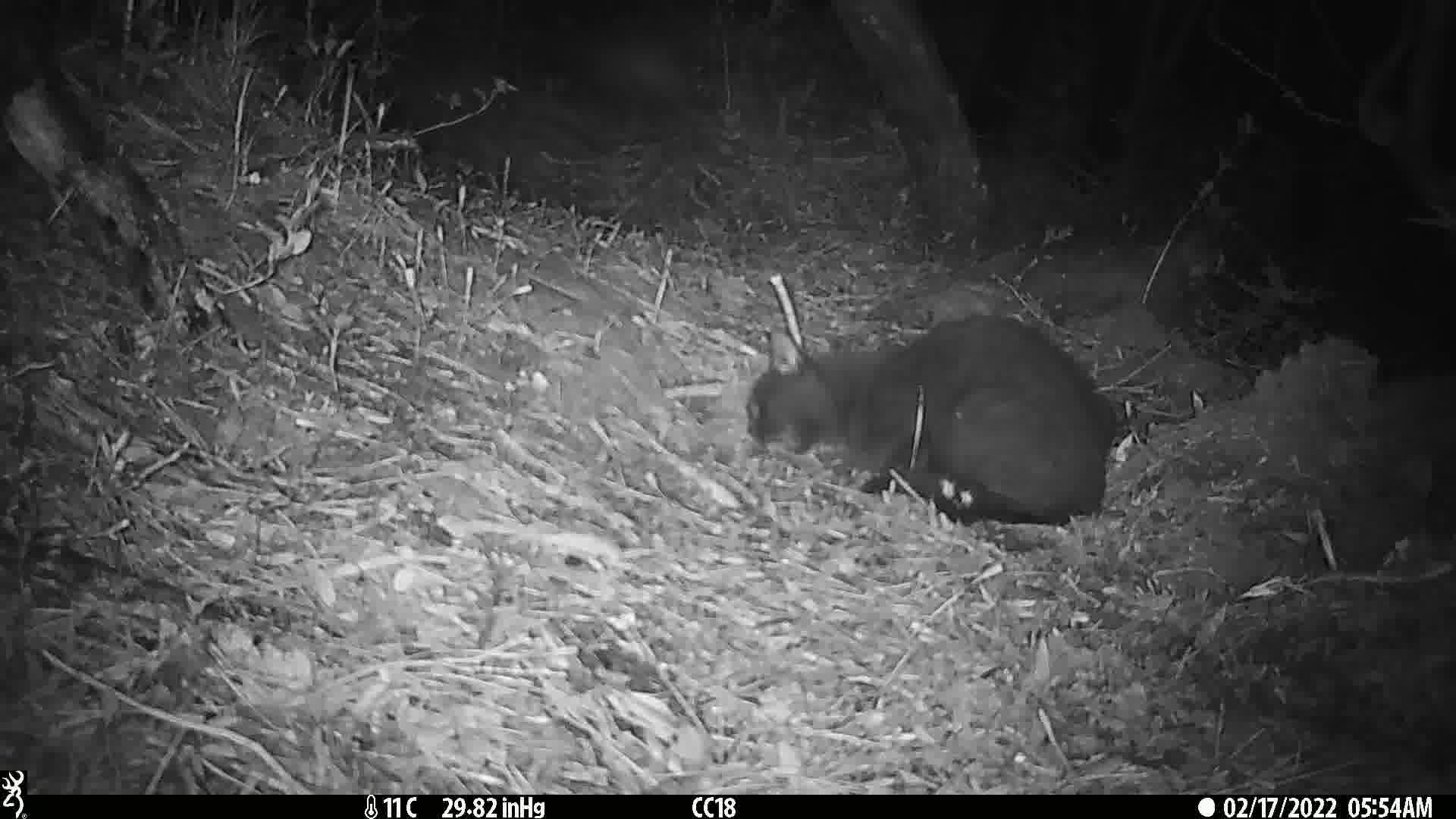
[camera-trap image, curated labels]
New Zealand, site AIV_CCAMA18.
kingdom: Animalia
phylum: Chordata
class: Mammalia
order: Carnivora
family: Felidae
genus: Felis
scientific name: Felis catus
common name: domestic cat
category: cat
Cat (domestic cat) (Felis catus).